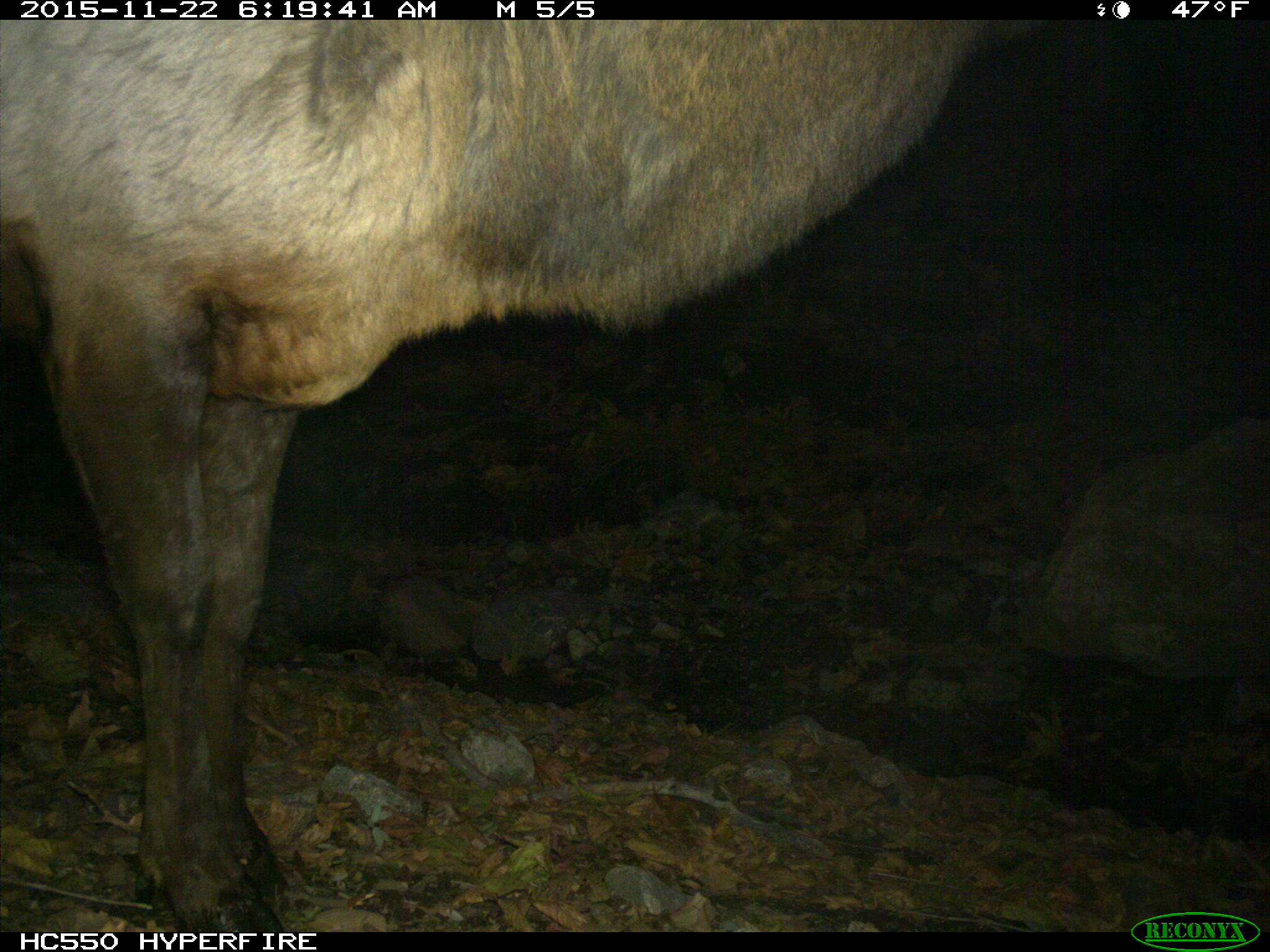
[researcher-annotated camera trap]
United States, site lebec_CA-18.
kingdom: Animalia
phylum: Chordata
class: Mammalia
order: Artiodactyla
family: Cervidae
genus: Cervus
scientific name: Cervus canadensis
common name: elk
Cervus canadensis (elk).